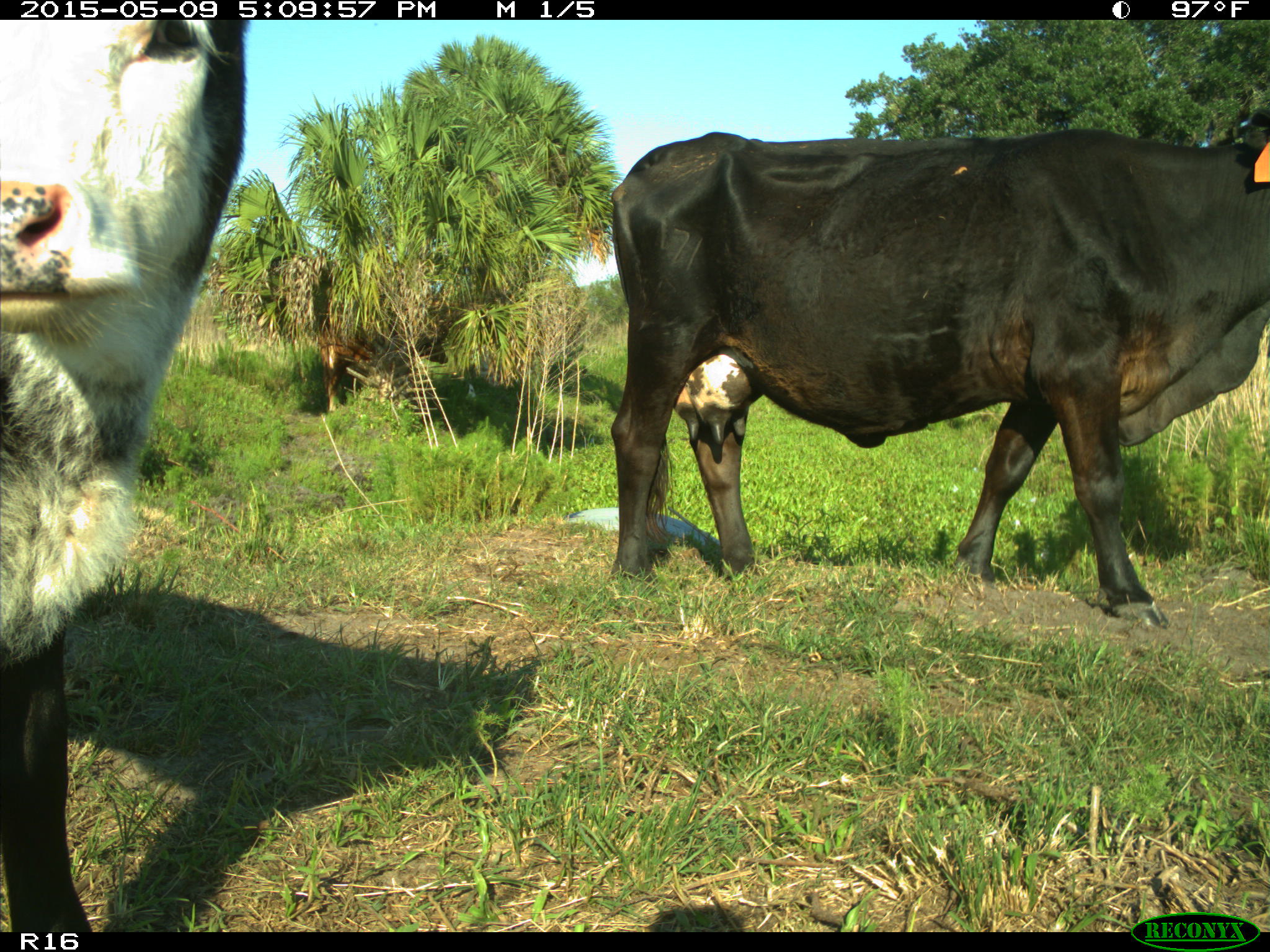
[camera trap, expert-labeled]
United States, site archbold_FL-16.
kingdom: Animalia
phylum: Chordata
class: Mammalia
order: Artiodactyla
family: Suidae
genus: Sus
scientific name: Sus scrofa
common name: wild boar